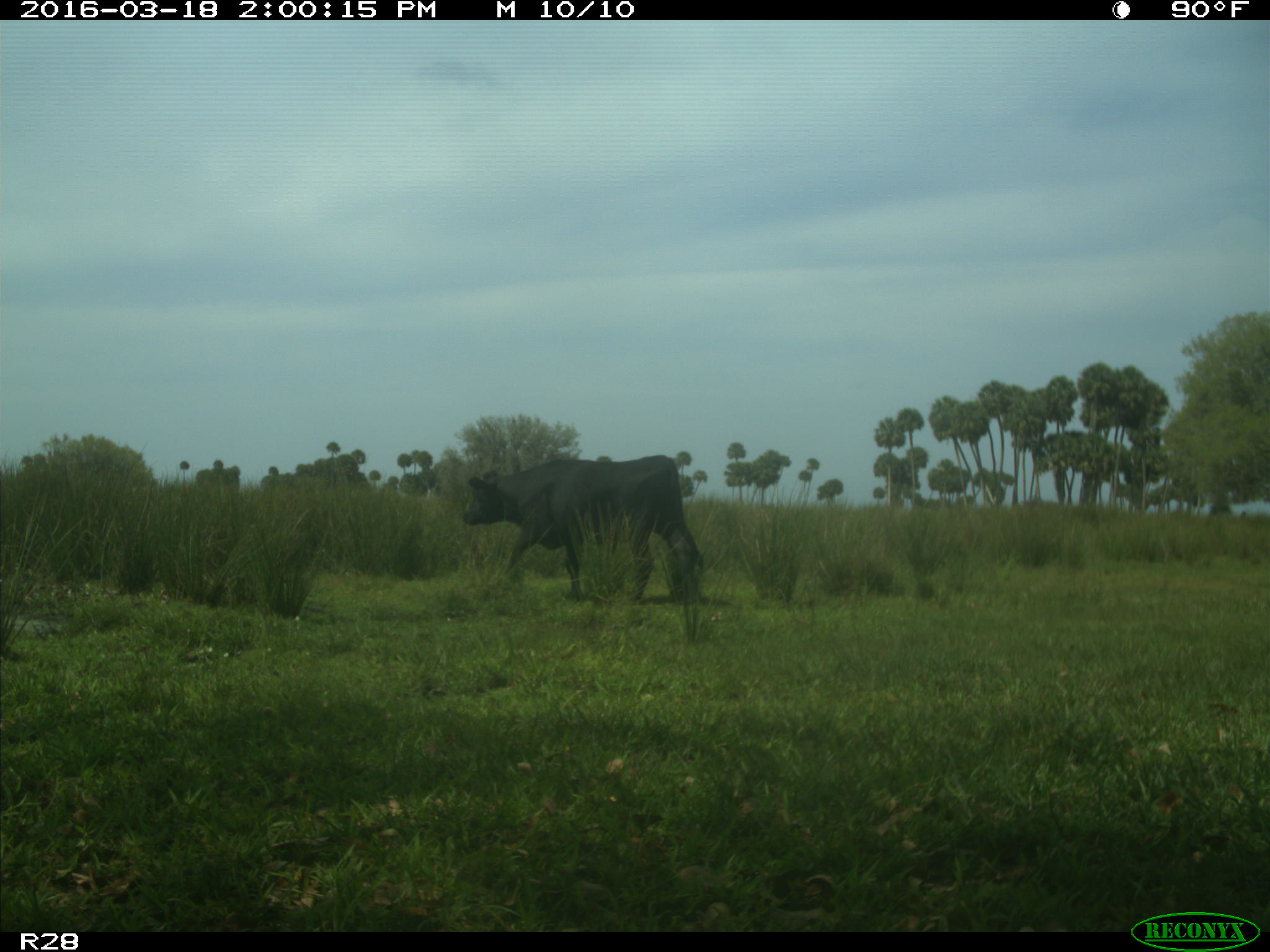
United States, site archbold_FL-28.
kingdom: Animalia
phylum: Chordata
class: Mammalia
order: Artiodactyla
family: Bovidae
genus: Bos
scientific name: Bos taurus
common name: domestic cow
Bos taurus (domestic cow).